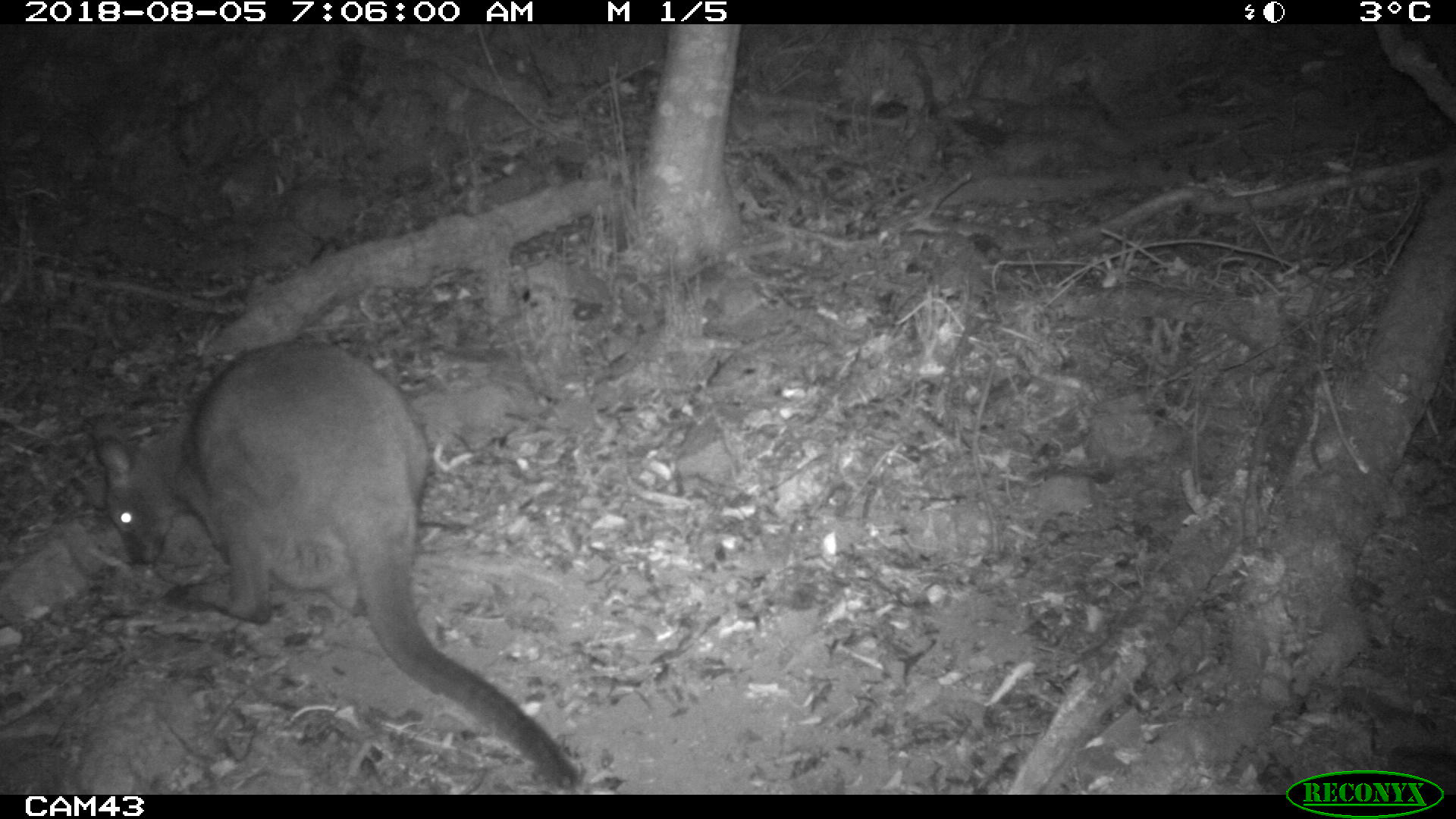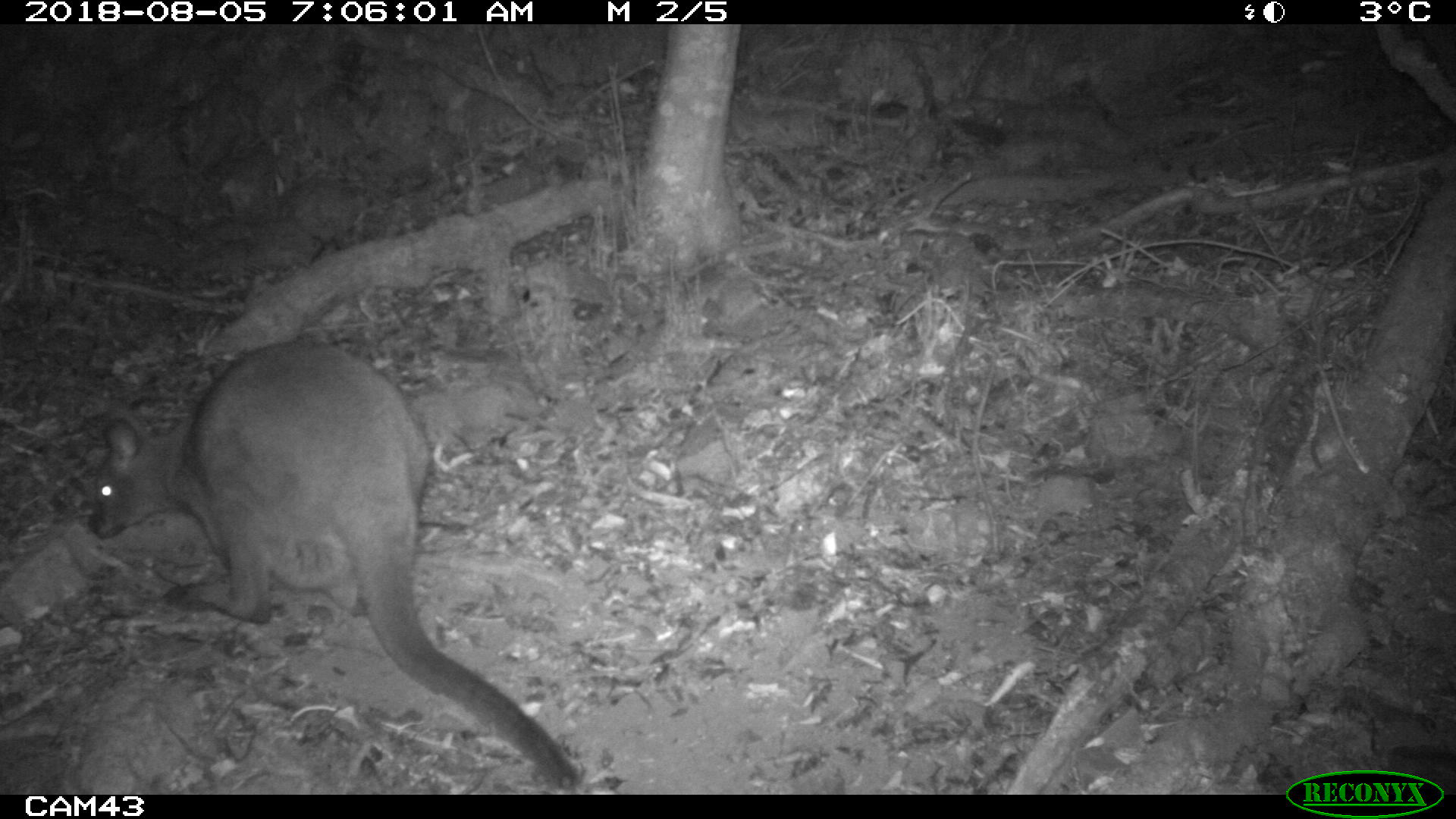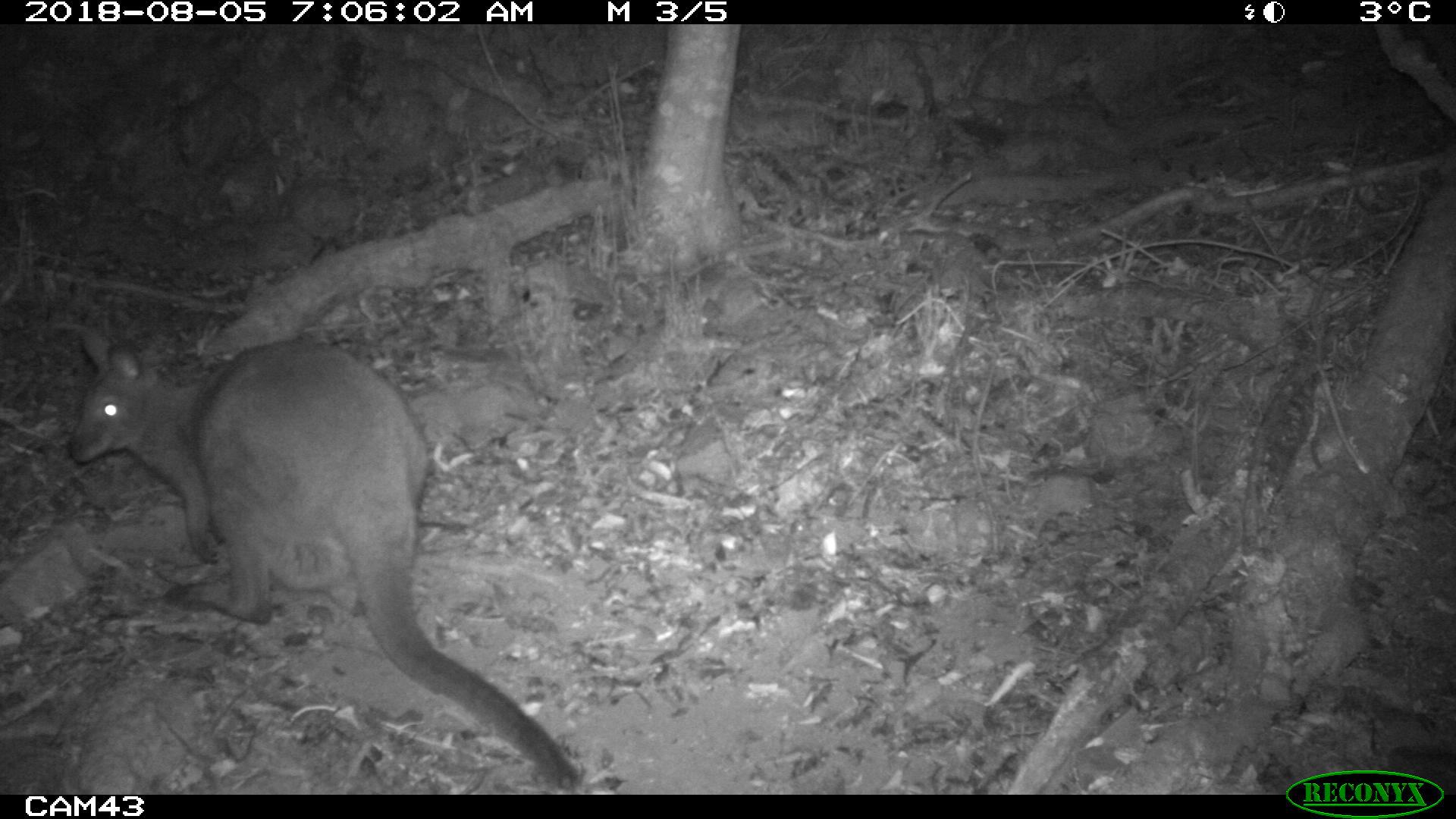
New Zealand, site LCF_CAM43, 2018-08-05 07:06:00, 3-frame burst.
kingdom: Animalia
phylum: Chordata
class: Mammalia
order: Diprotodontia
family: Macropodidae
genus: Notamacropus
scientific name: Notamacropus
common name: wallaby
Wallaby (Notamacropus).